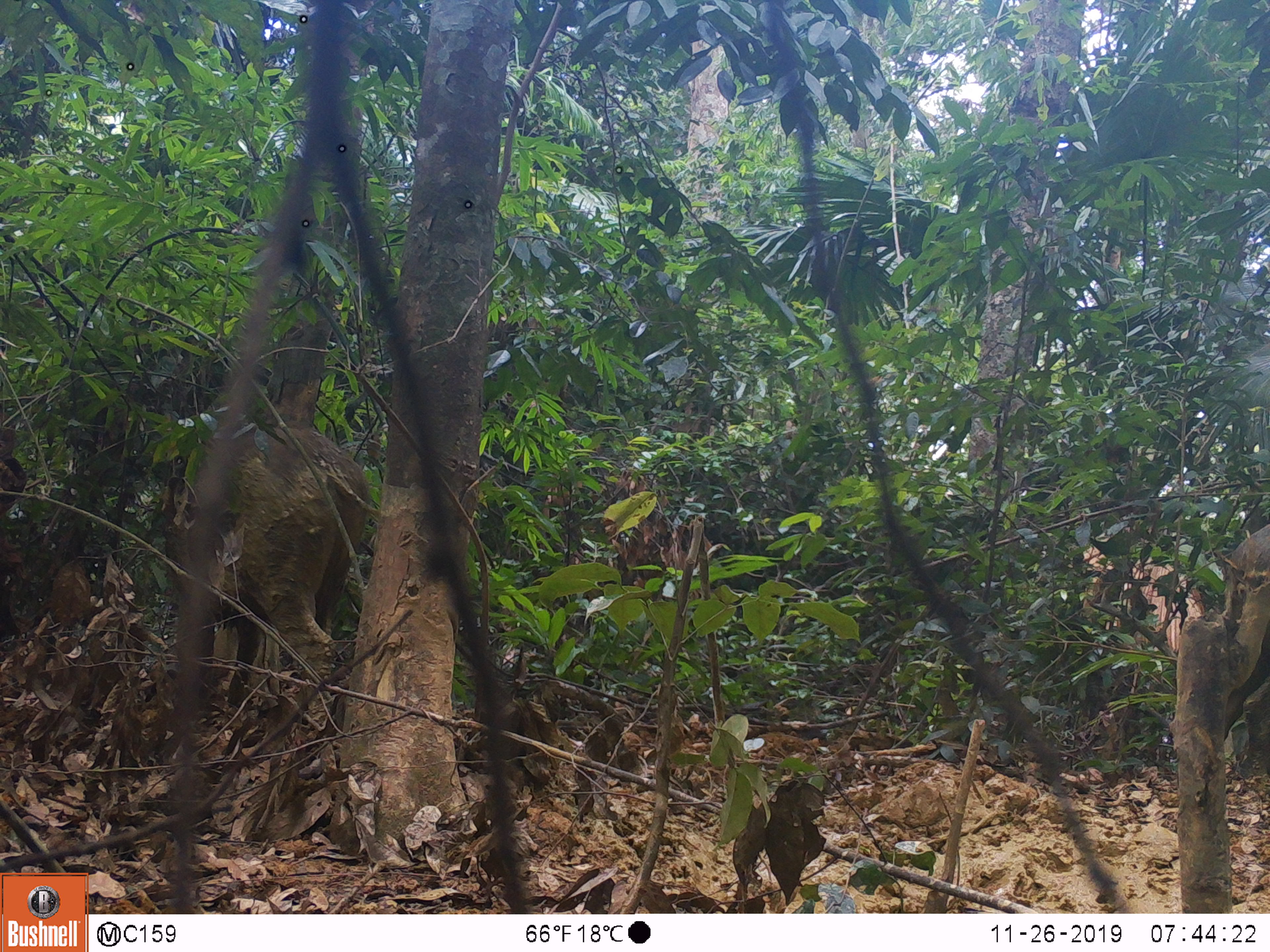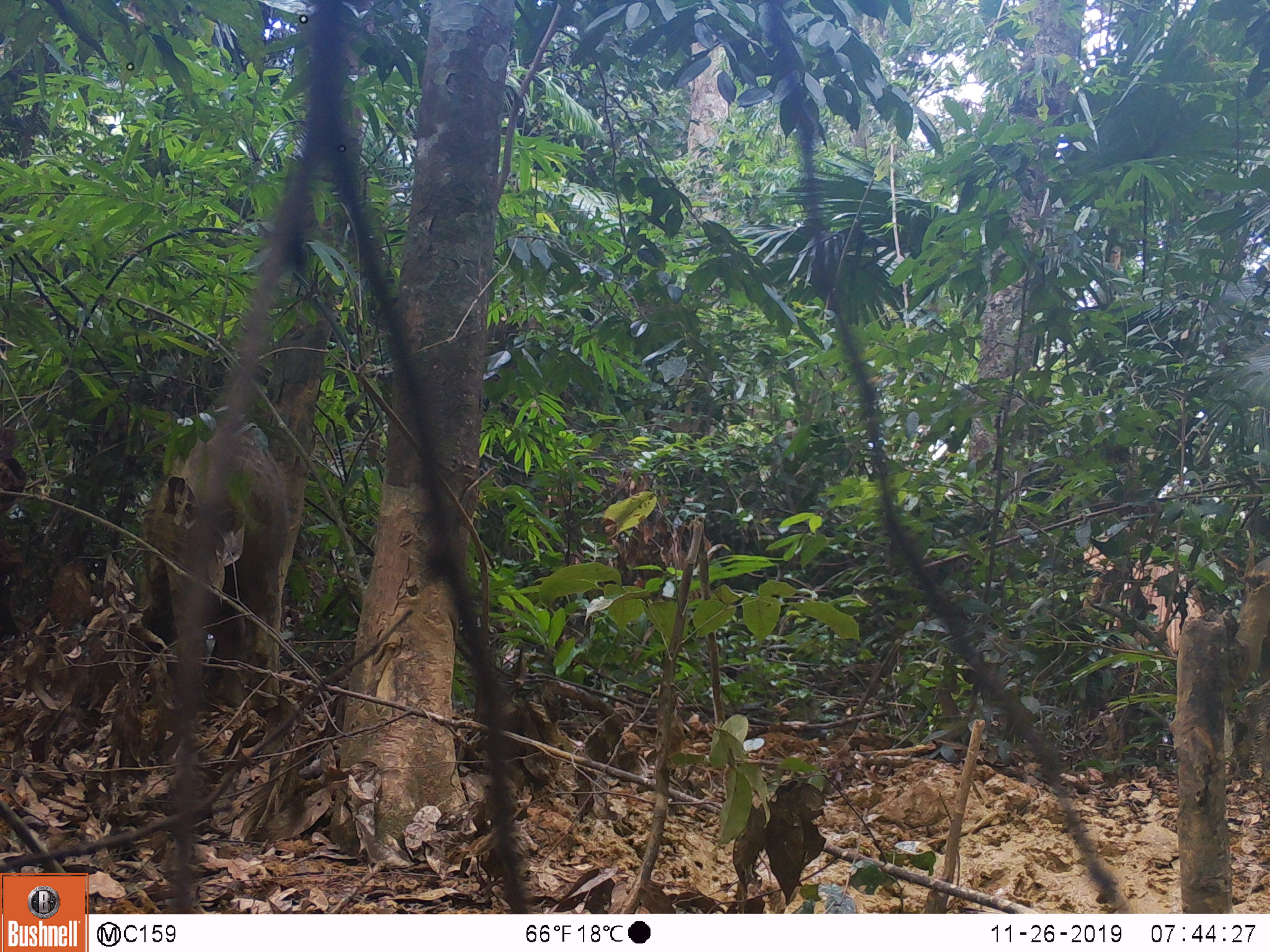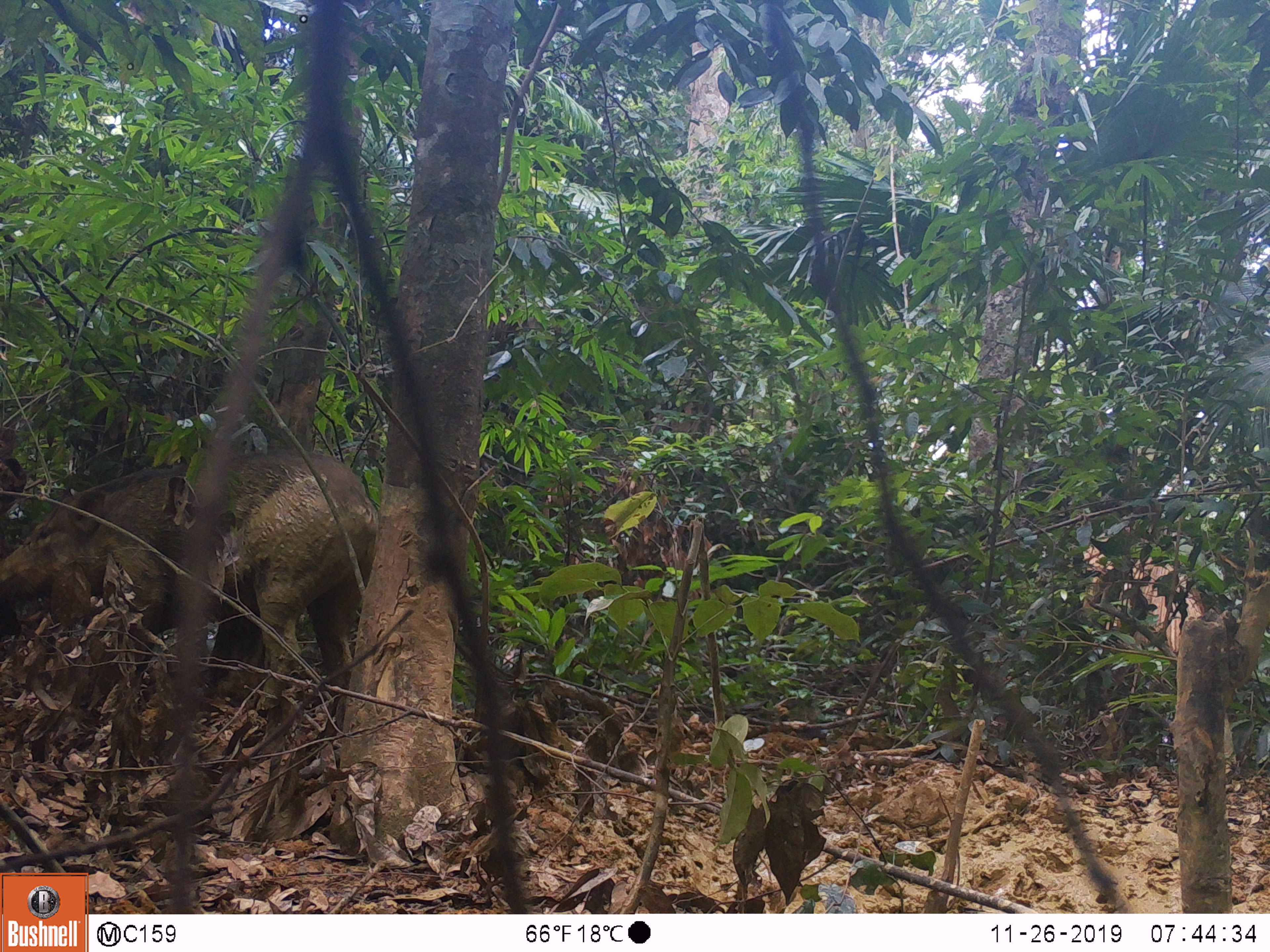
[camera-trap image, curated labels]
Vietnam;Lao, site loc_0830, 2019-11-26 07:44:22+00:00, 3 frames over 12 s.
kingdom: Animalia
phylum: Chordata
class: Mammalia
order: Artiodactyla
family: Suidae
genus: Sus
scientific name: Sus scrofa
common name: eurasian wild pig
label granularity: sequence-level